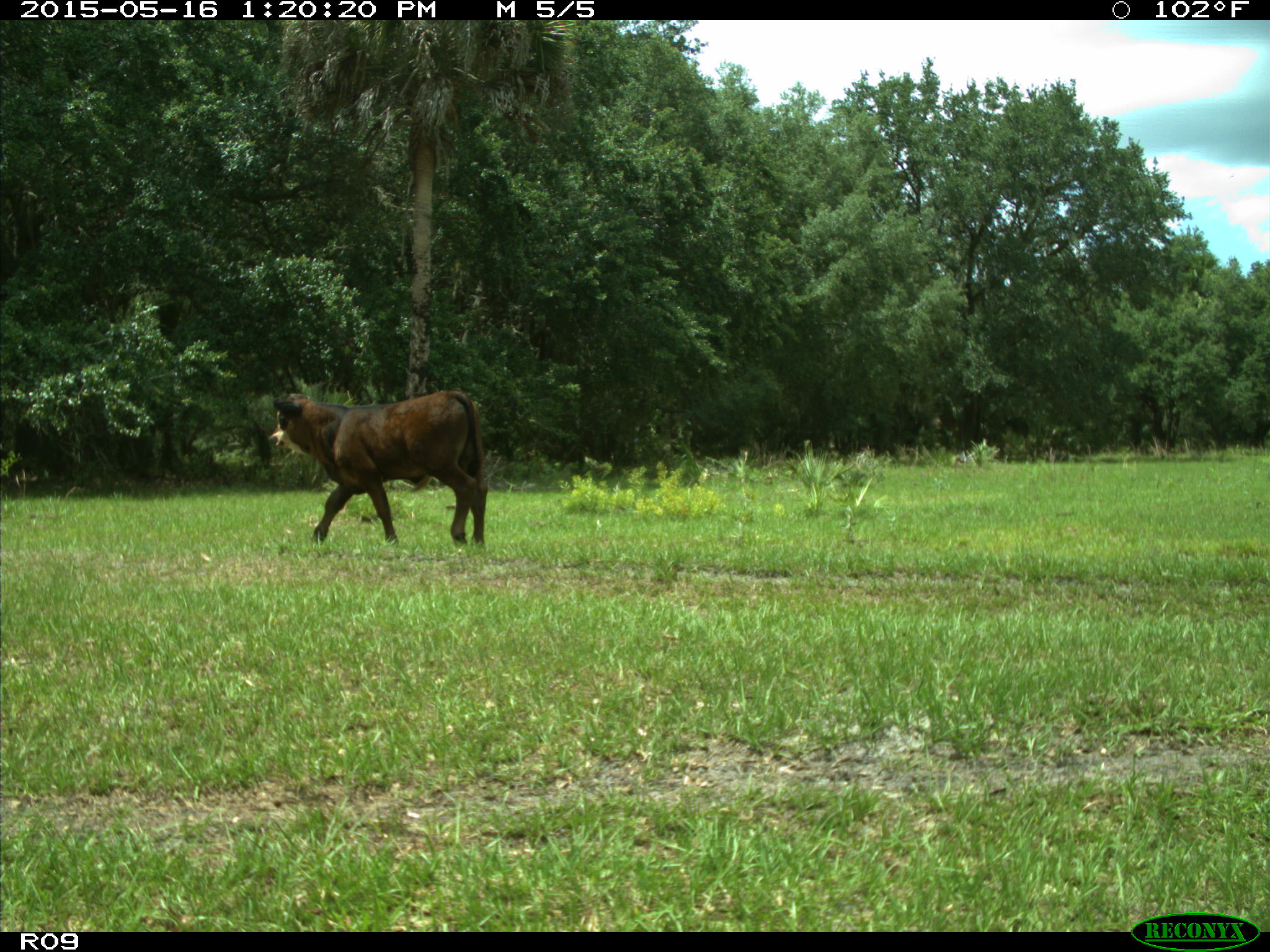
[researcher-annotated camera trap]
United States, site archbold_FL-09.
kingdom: Animalia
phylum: Chordata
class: Mammalia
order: Artiodactyla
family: Bovidae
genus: Bos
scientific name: Bos taurus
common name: domestic cow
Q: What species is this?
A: Bos taurus (domestic cow).